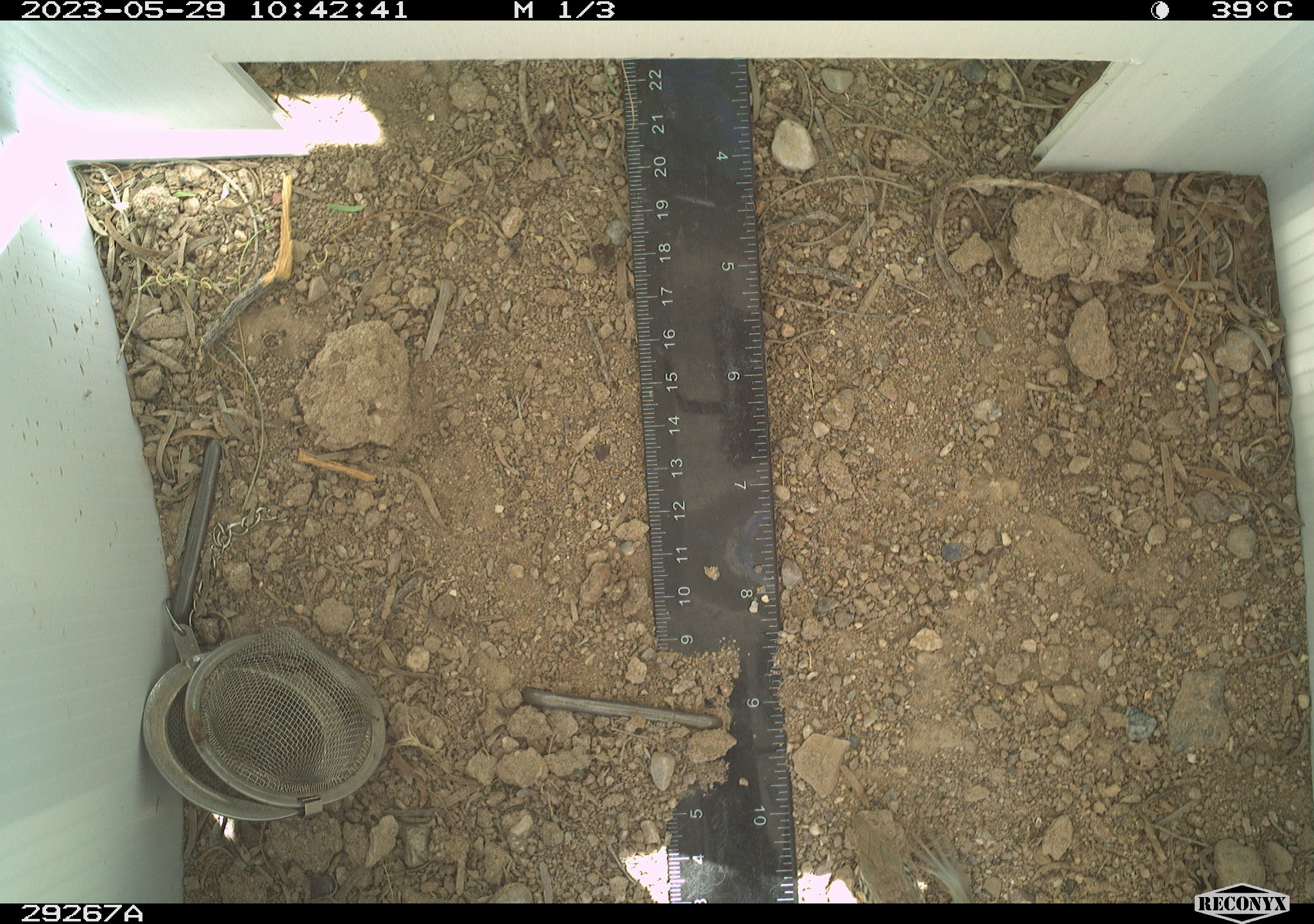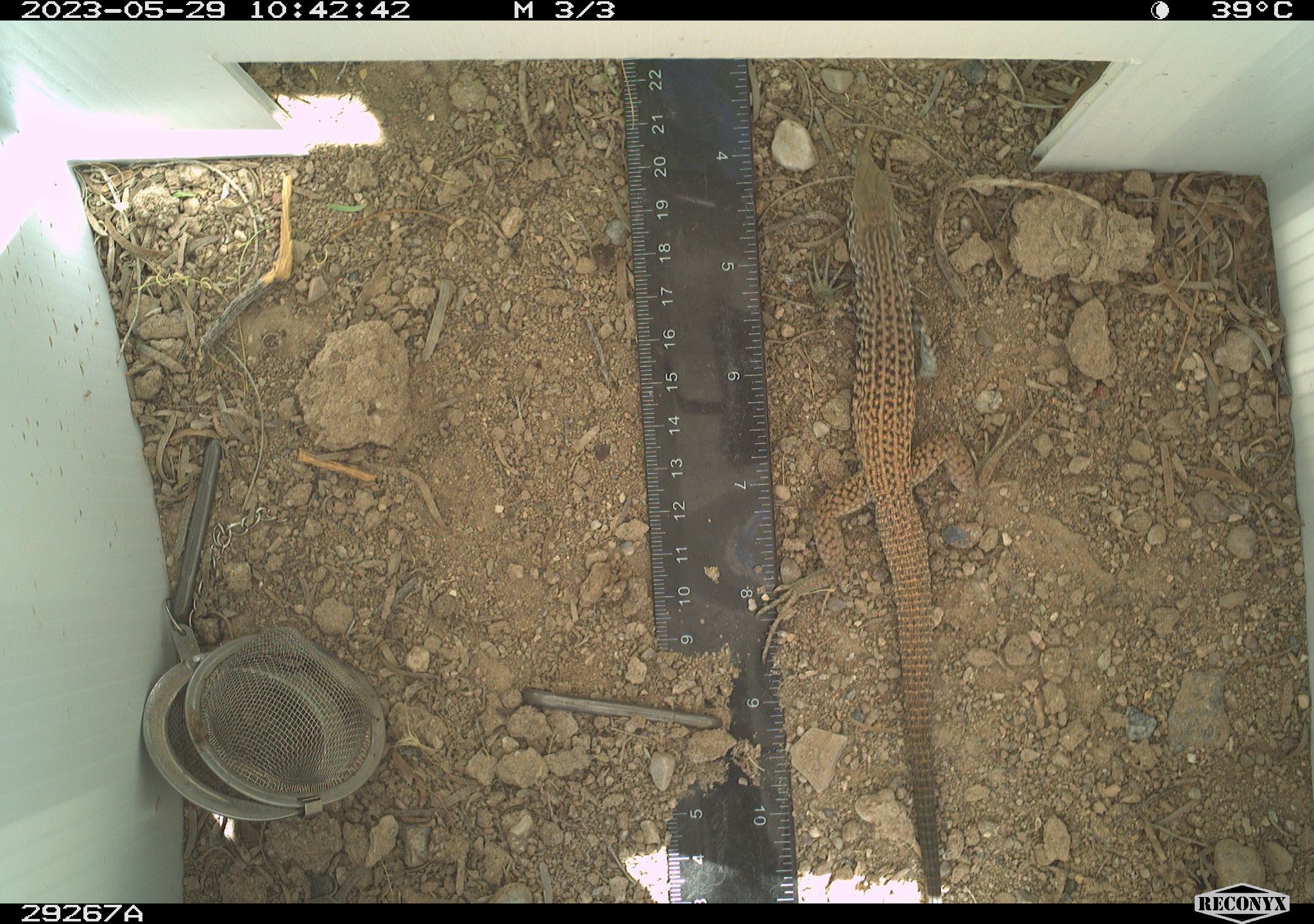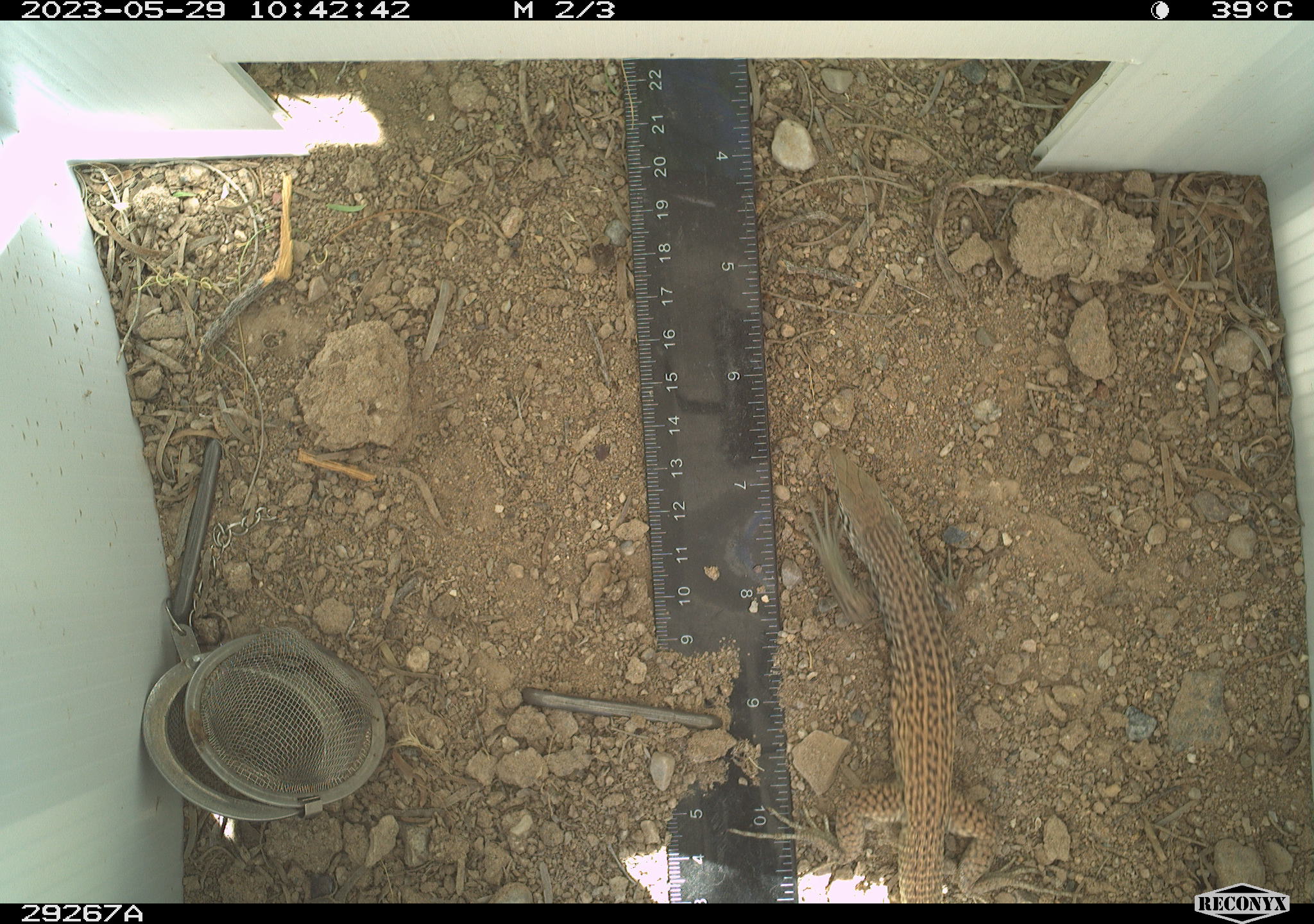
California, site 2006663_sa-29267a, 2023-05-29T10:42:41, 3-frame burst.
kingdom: Animalia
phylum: Chordata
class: Reptilia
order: Squamata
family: Teiidae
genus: Aspidoscelis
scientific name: Aspidoscelis tigris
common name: western whiptail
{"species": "western whiptail (Aspidoscelis tigris)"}